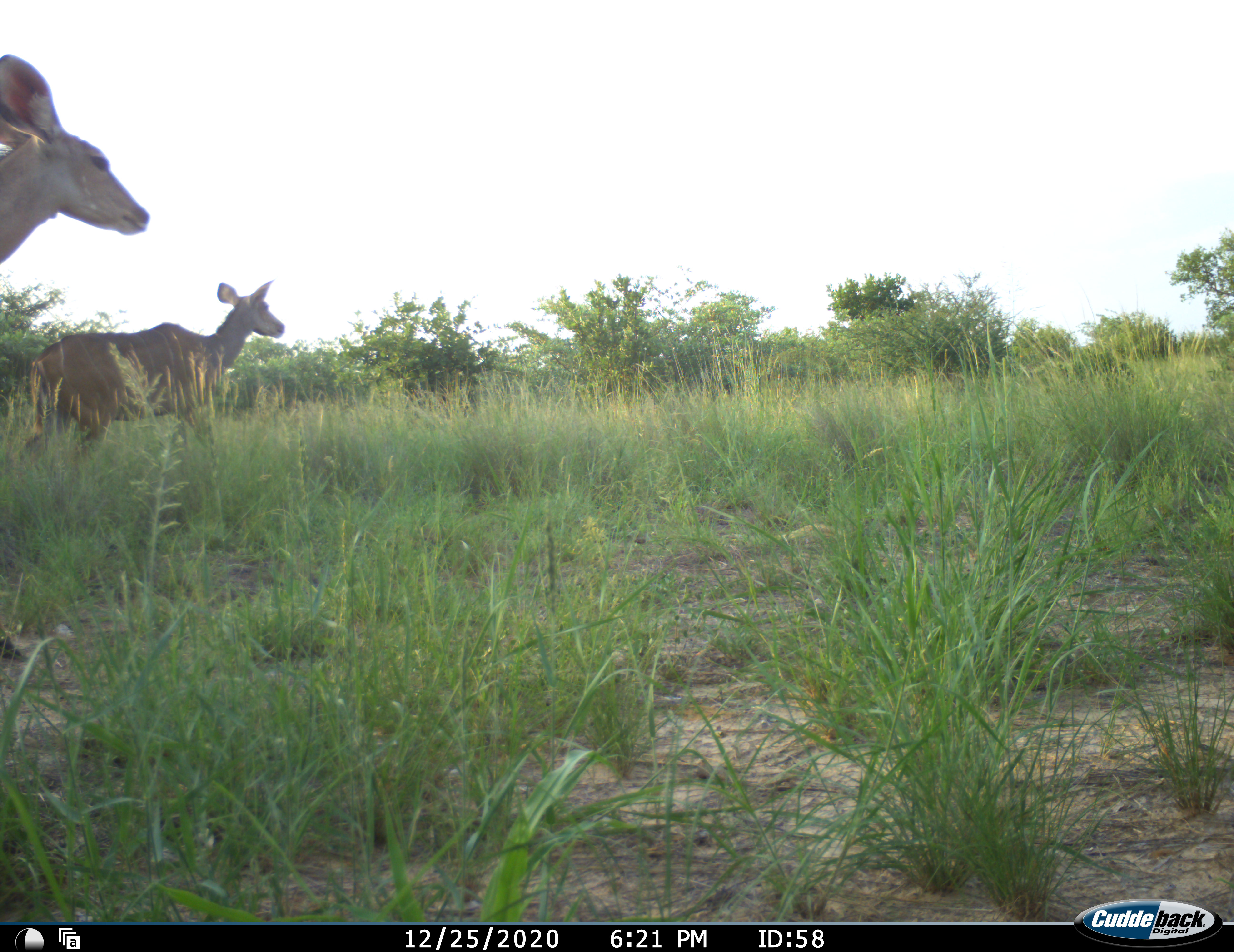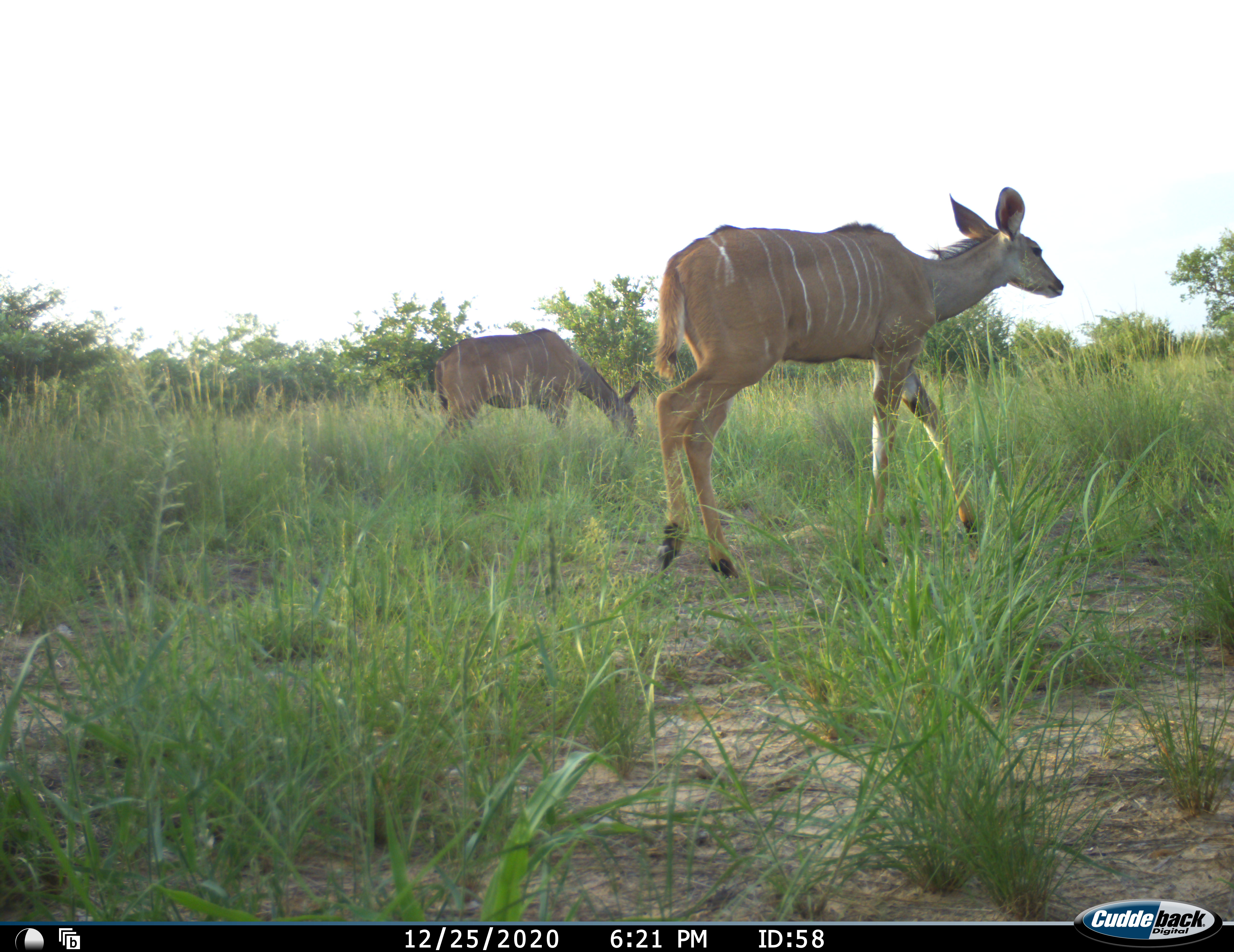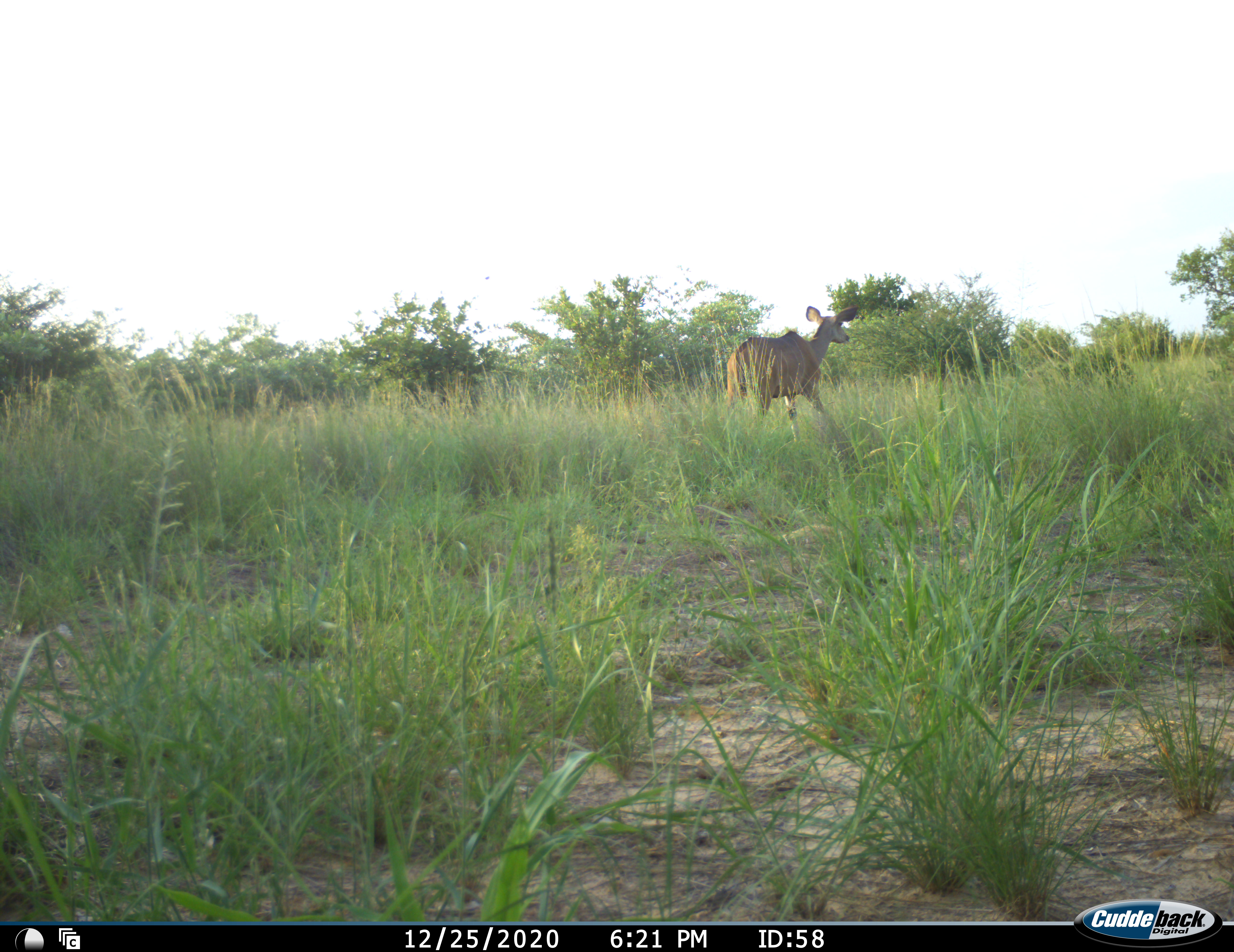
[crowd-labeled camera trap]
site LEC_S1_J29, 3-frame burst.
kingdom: Animalia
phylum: Chordata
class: Mammalia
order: Artiodactyla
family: Bovidae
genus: Tragelaphus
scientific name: Tragelaphus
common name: kudu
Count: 2.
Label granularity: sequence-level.